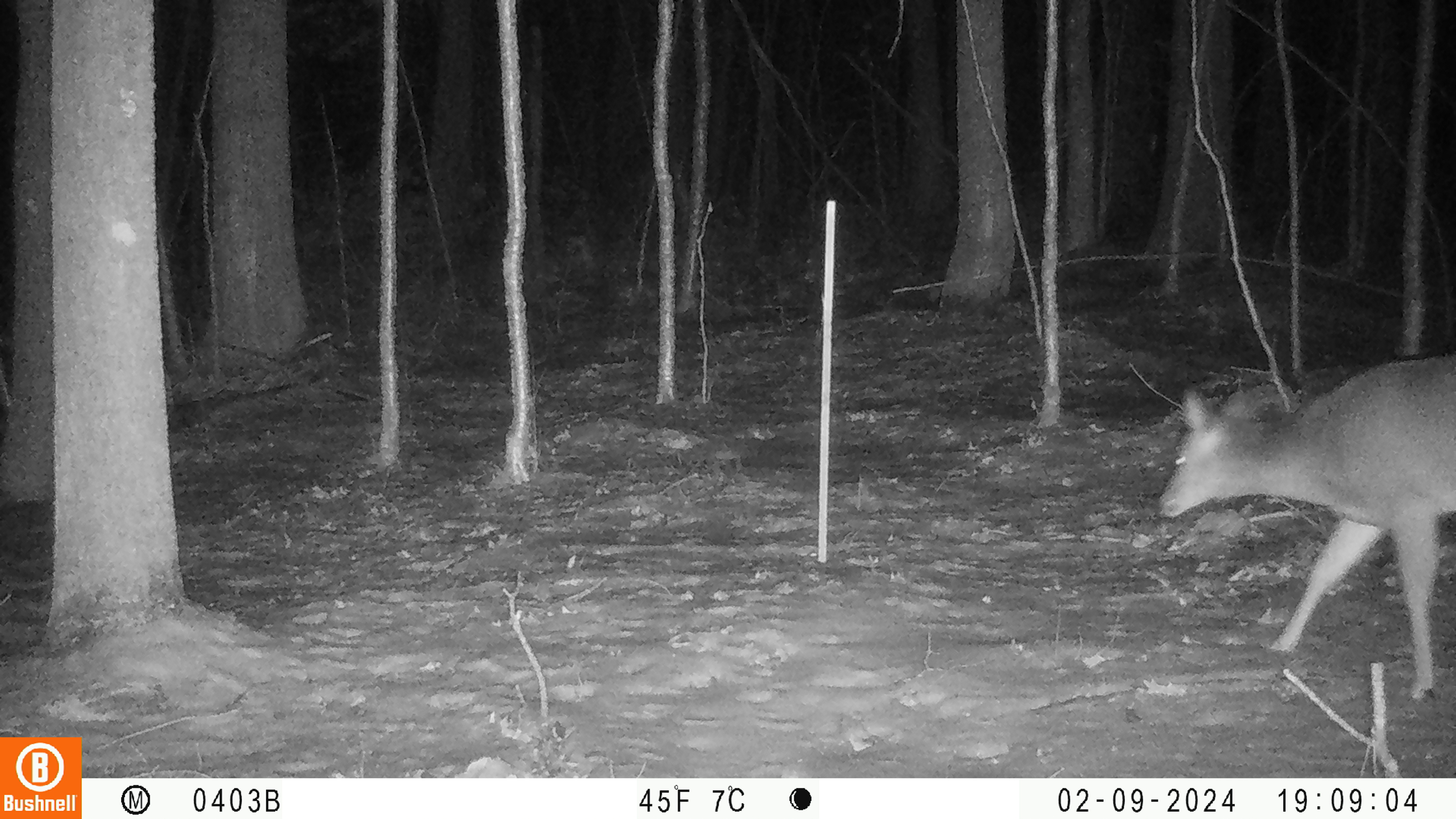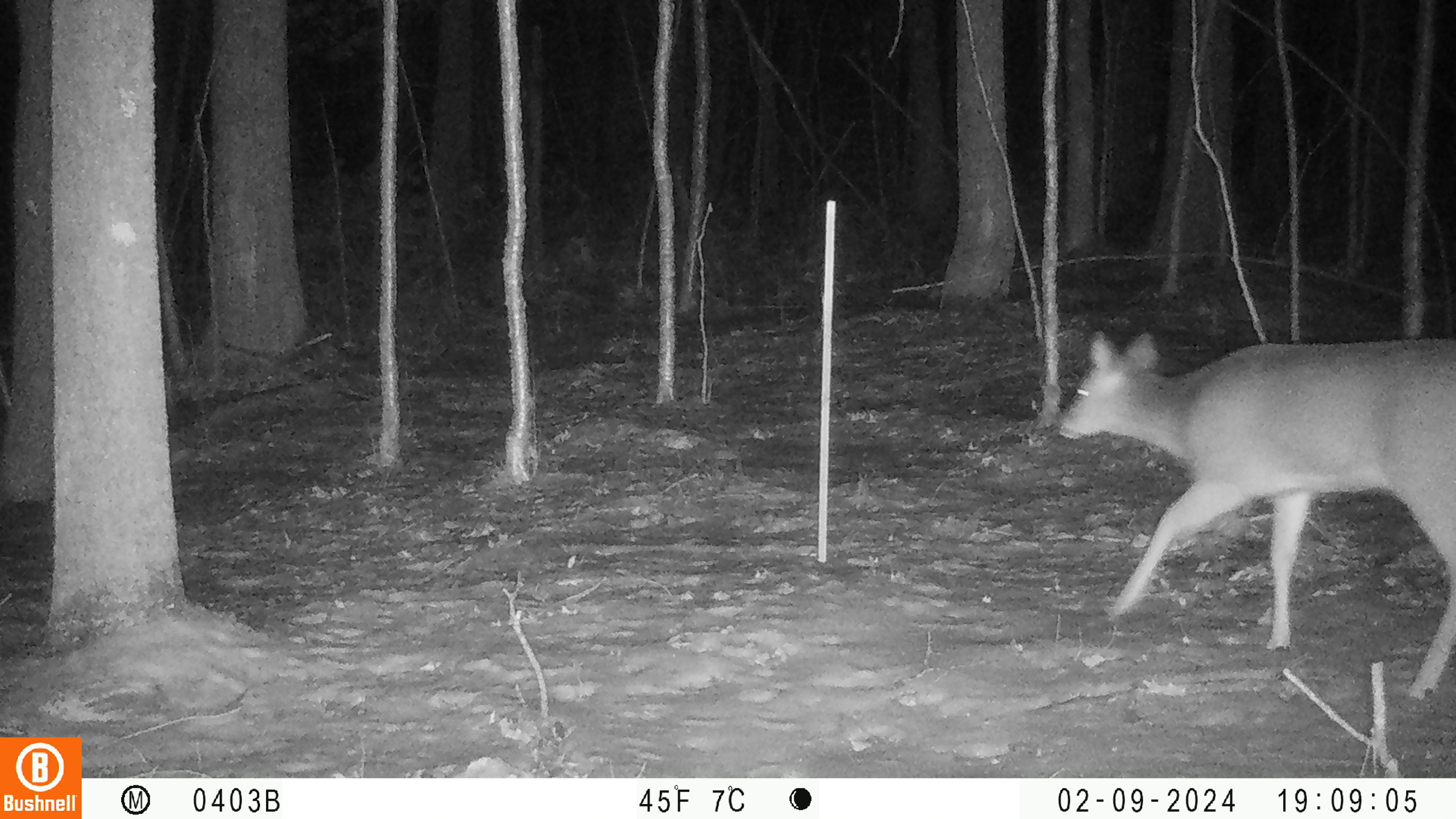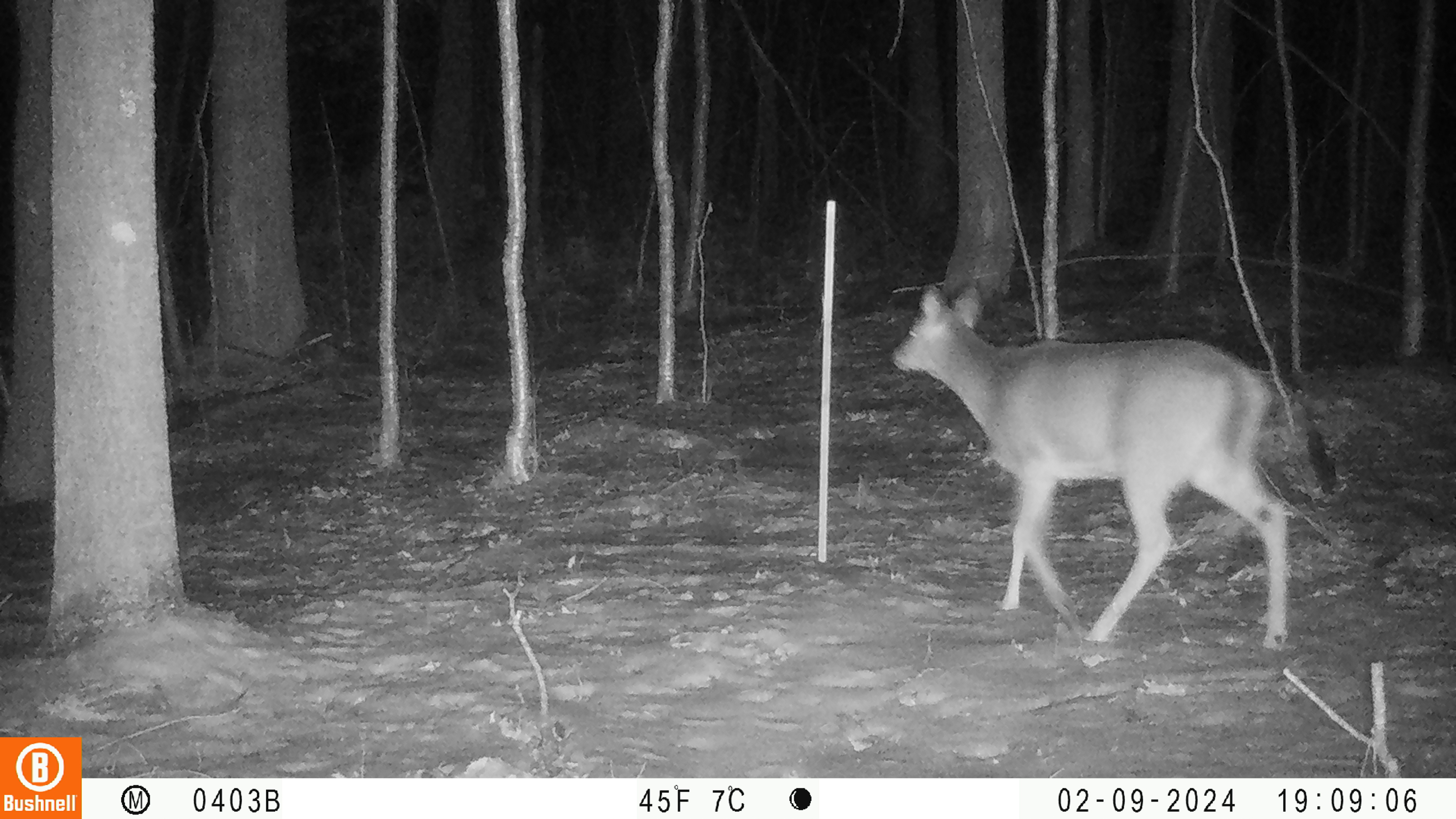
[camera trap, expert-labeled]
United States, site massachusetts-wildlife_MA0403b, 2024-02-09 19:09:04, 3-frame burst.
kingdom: Animalia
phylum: Chordata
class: Mammalia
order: Artiodactyla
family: Cervidae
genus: Odocoileus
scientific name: Odocoileus virginianus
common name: white-tailed deer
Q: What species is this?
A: White-tailed deer (Odocoileus virginianus).